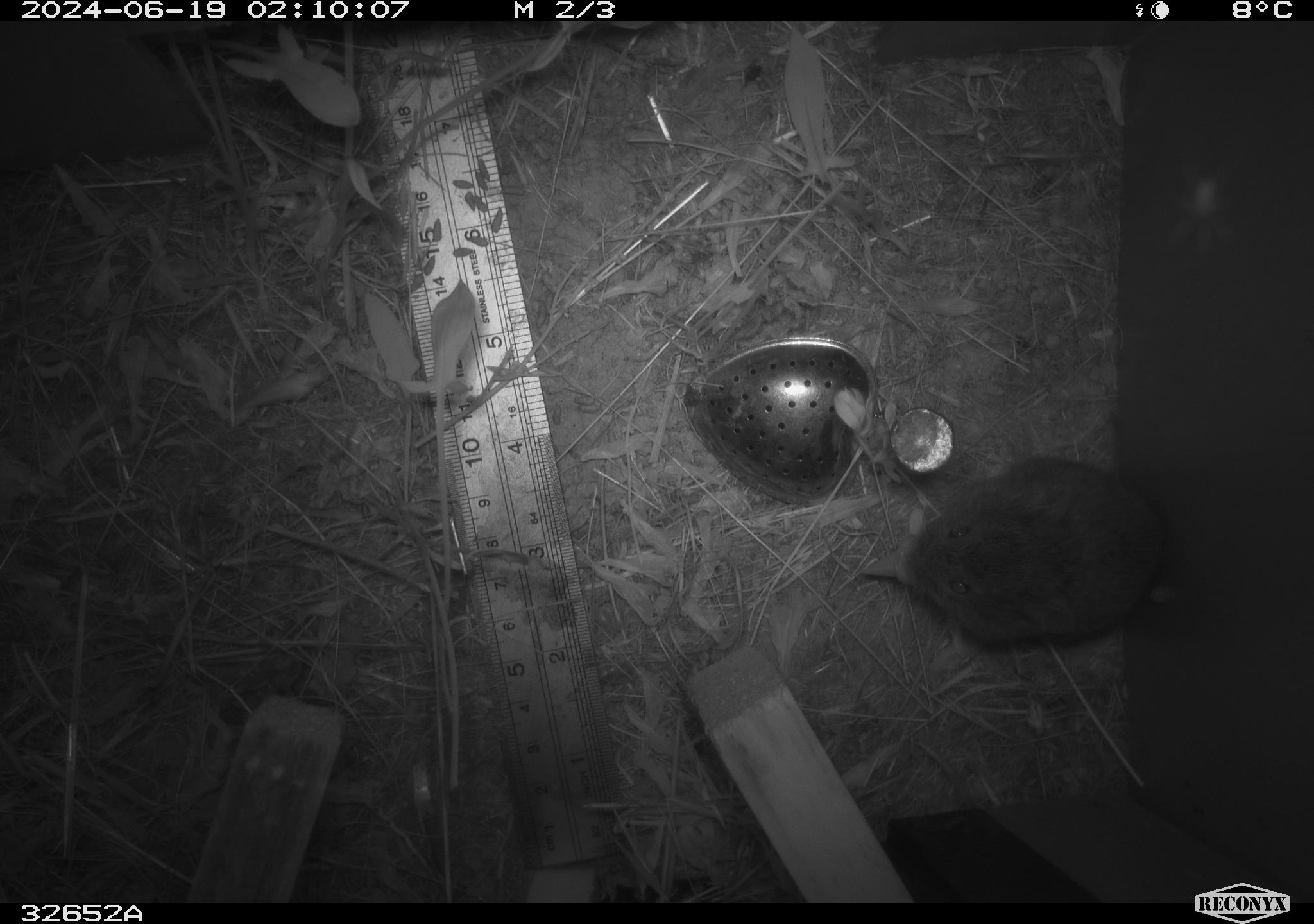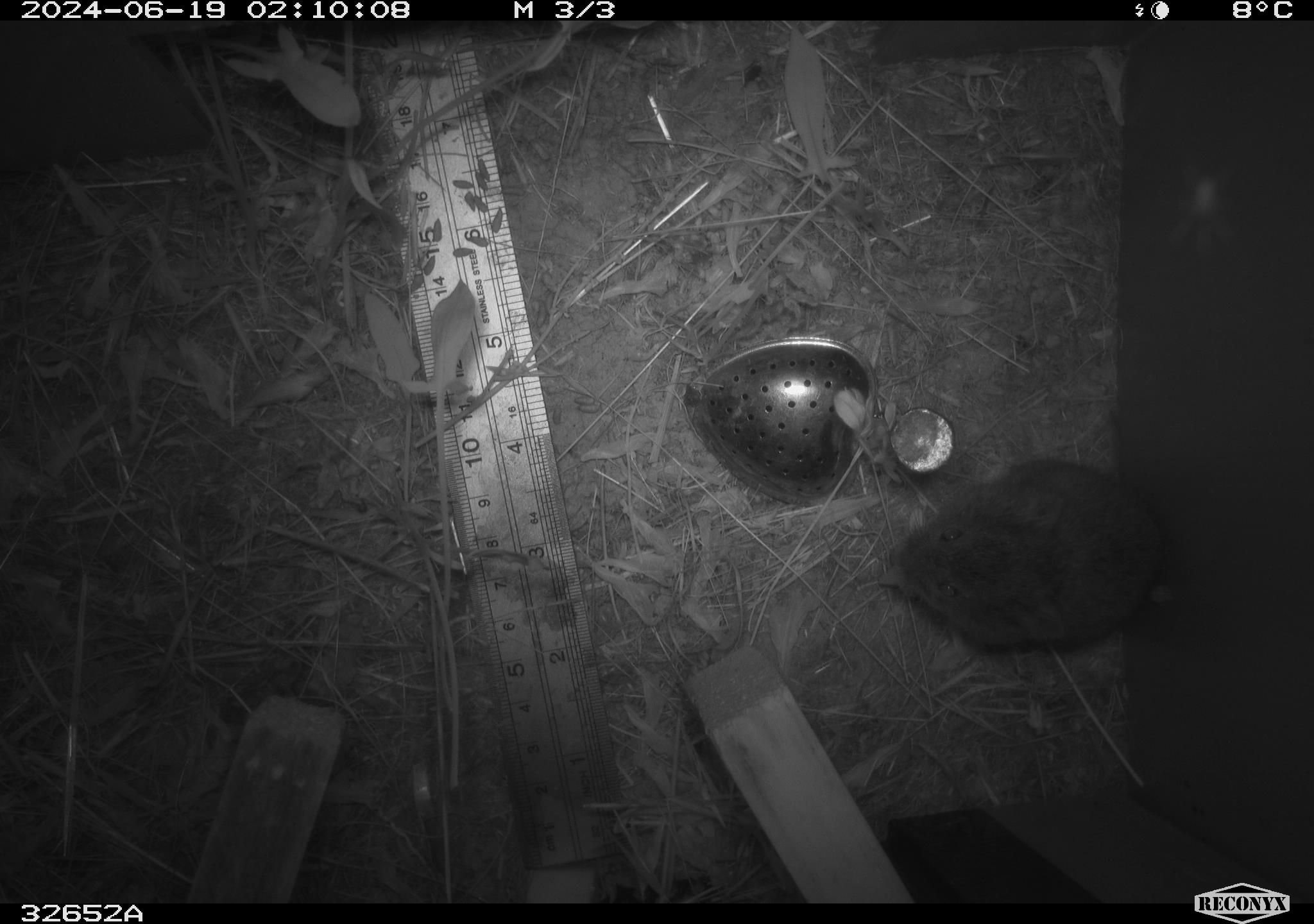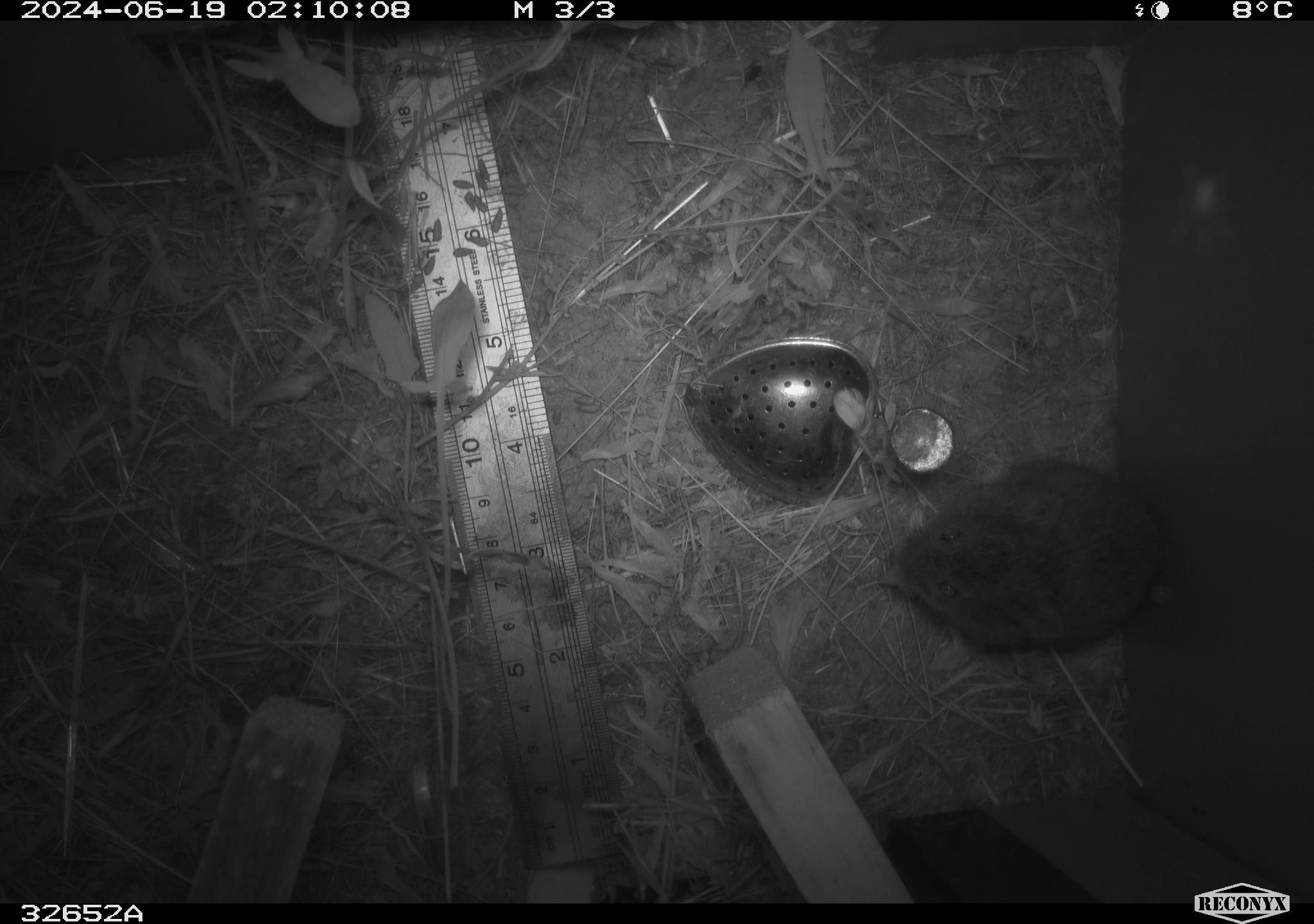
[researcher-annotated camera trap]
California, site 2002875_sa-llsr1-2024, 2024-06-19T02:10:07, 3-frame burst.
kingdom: Animalia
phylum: Chordata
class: Mammalia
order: Rodentia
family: Cricetidae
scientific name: Arvicolinae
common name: voles, lemmings, and muskrats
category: arvicolinae subfamily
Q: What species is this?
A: Arvicolinae subfamily (voles, lemmings, and muskrats) (Arvicolinae).